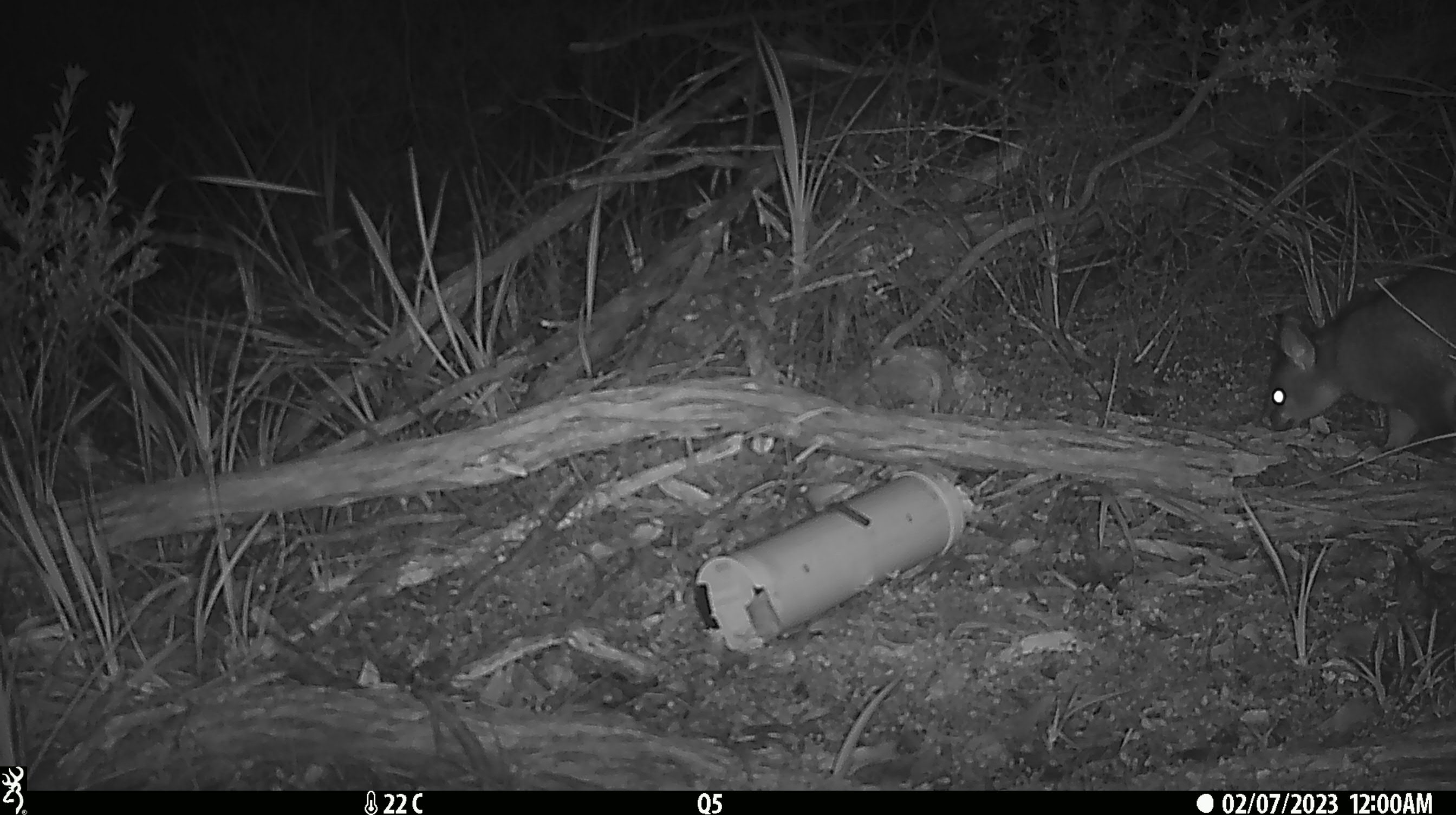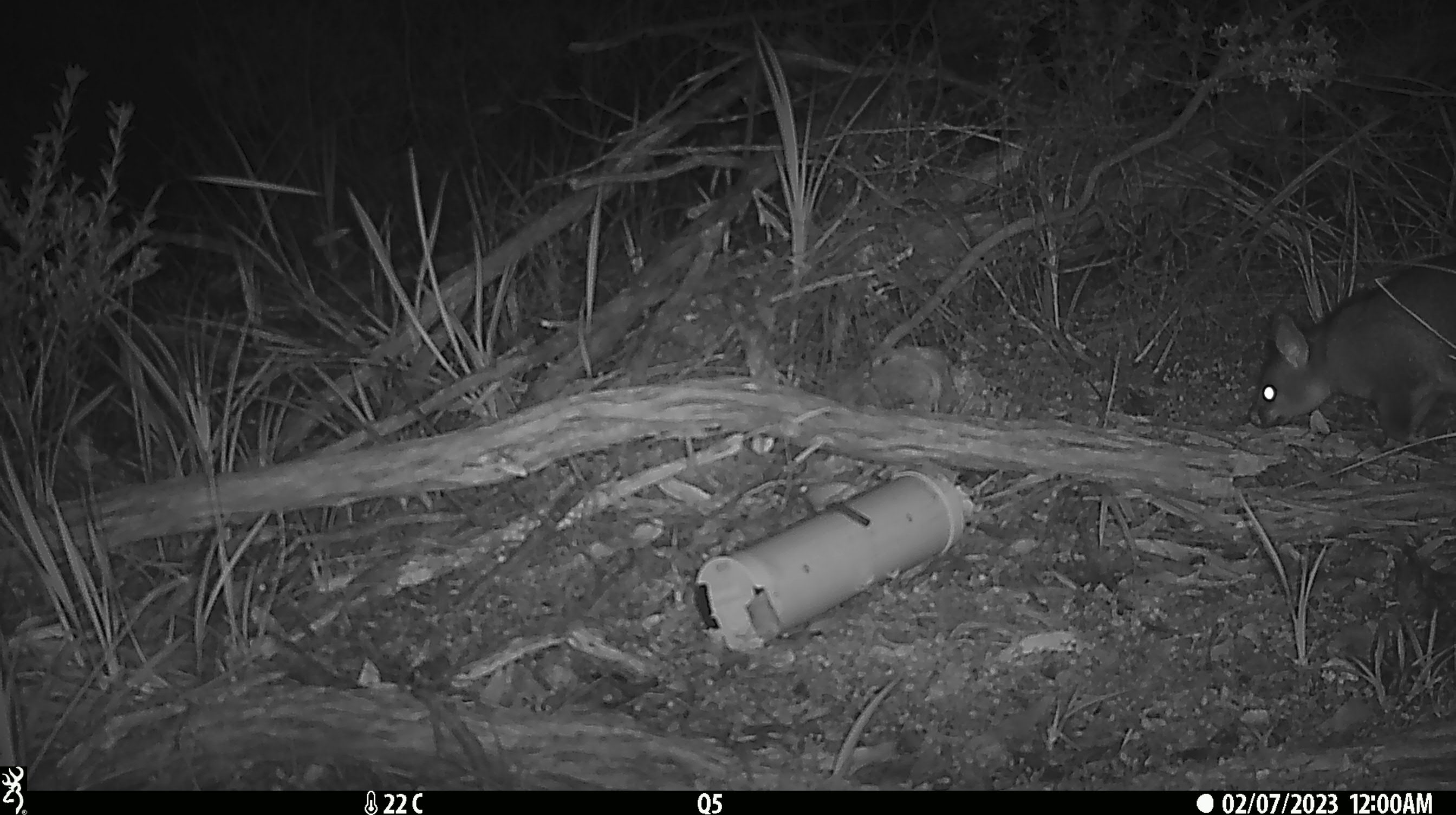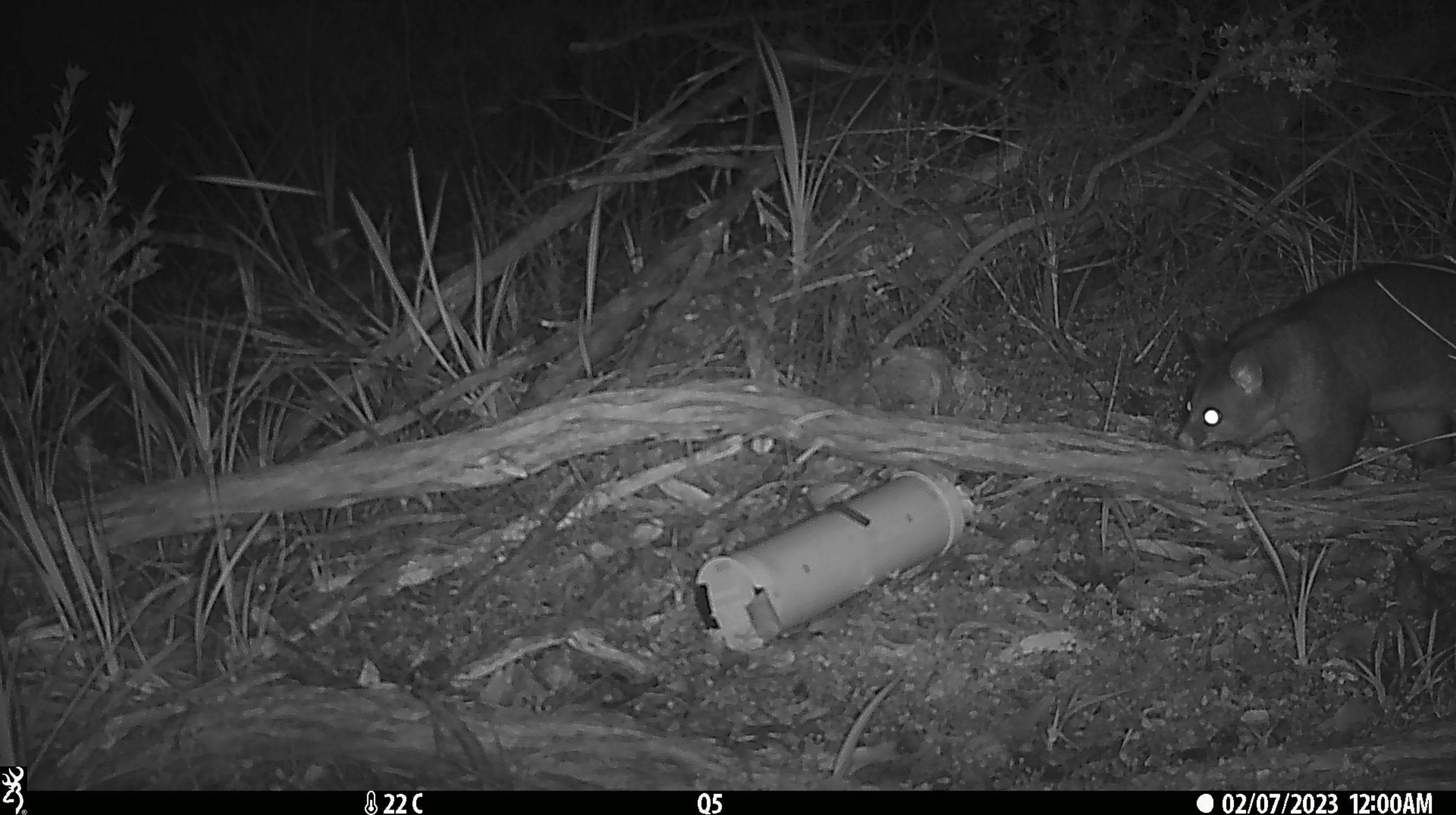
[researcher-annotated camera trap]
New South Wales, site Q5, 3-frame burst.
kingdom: Animalia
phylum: Chordata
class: Mammalia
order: Diprotodontia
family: Phalangeridae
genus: Trichosurus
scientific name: Trichosurus vulpecula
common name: common brushtail possum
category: possum